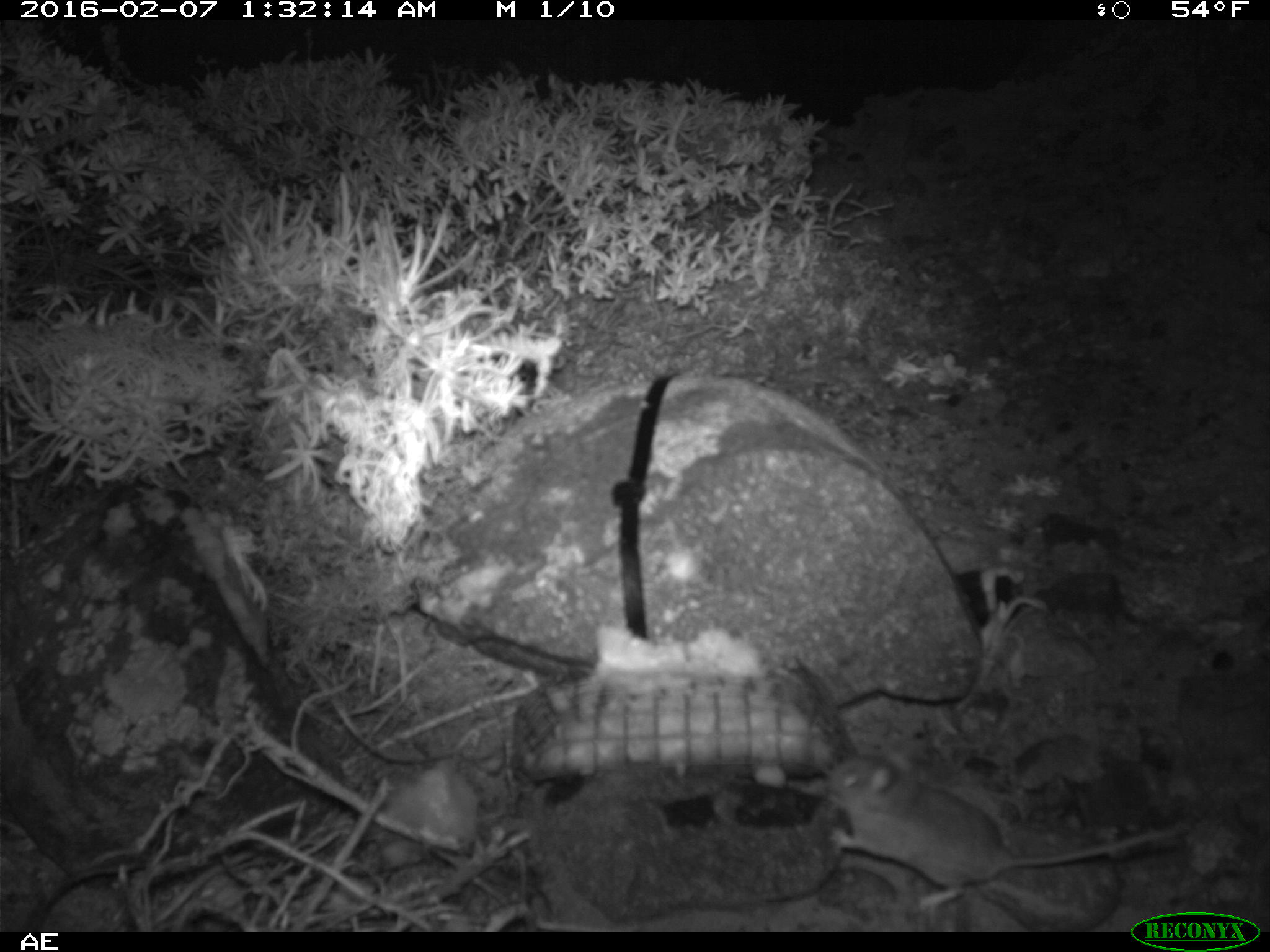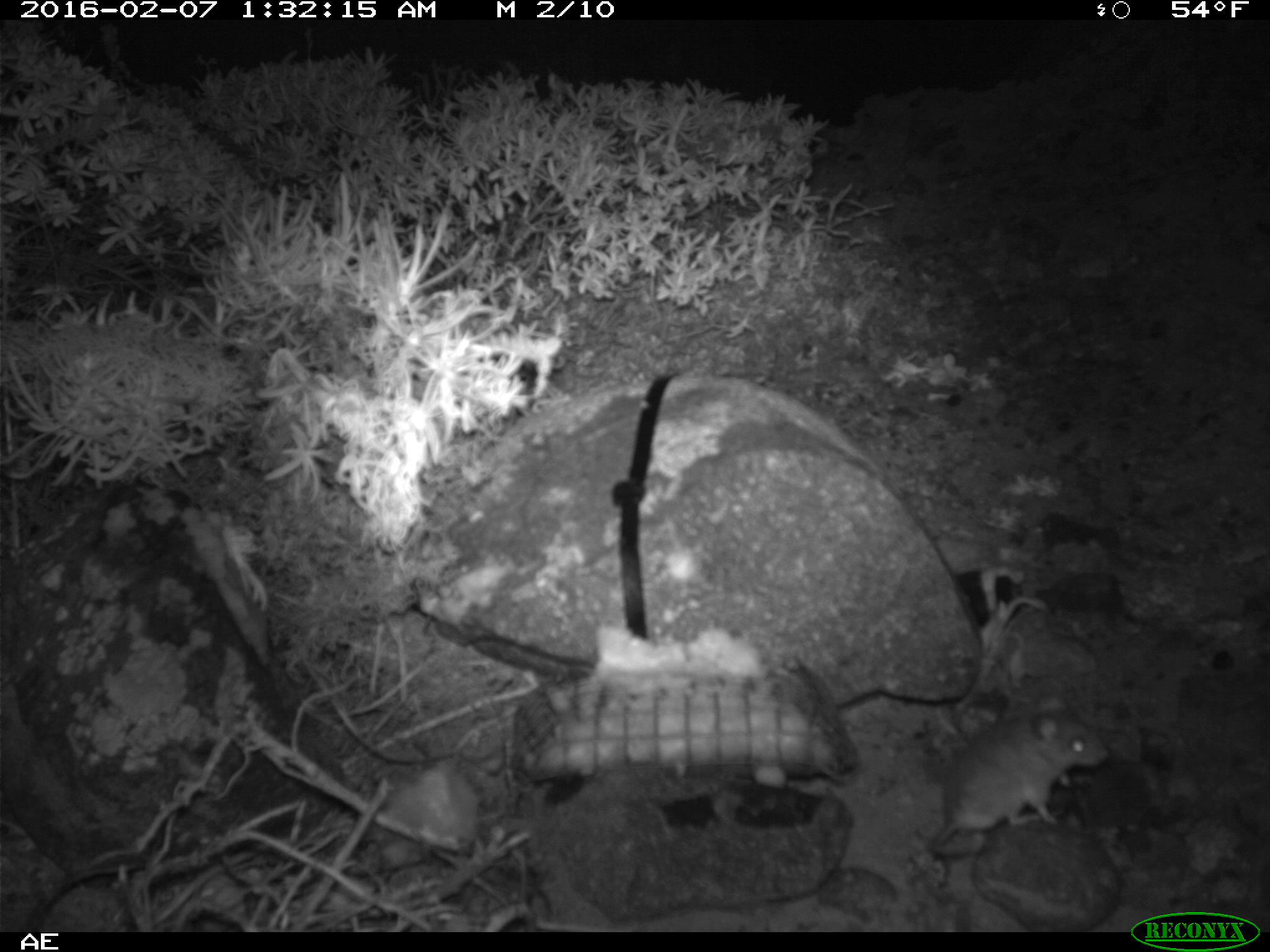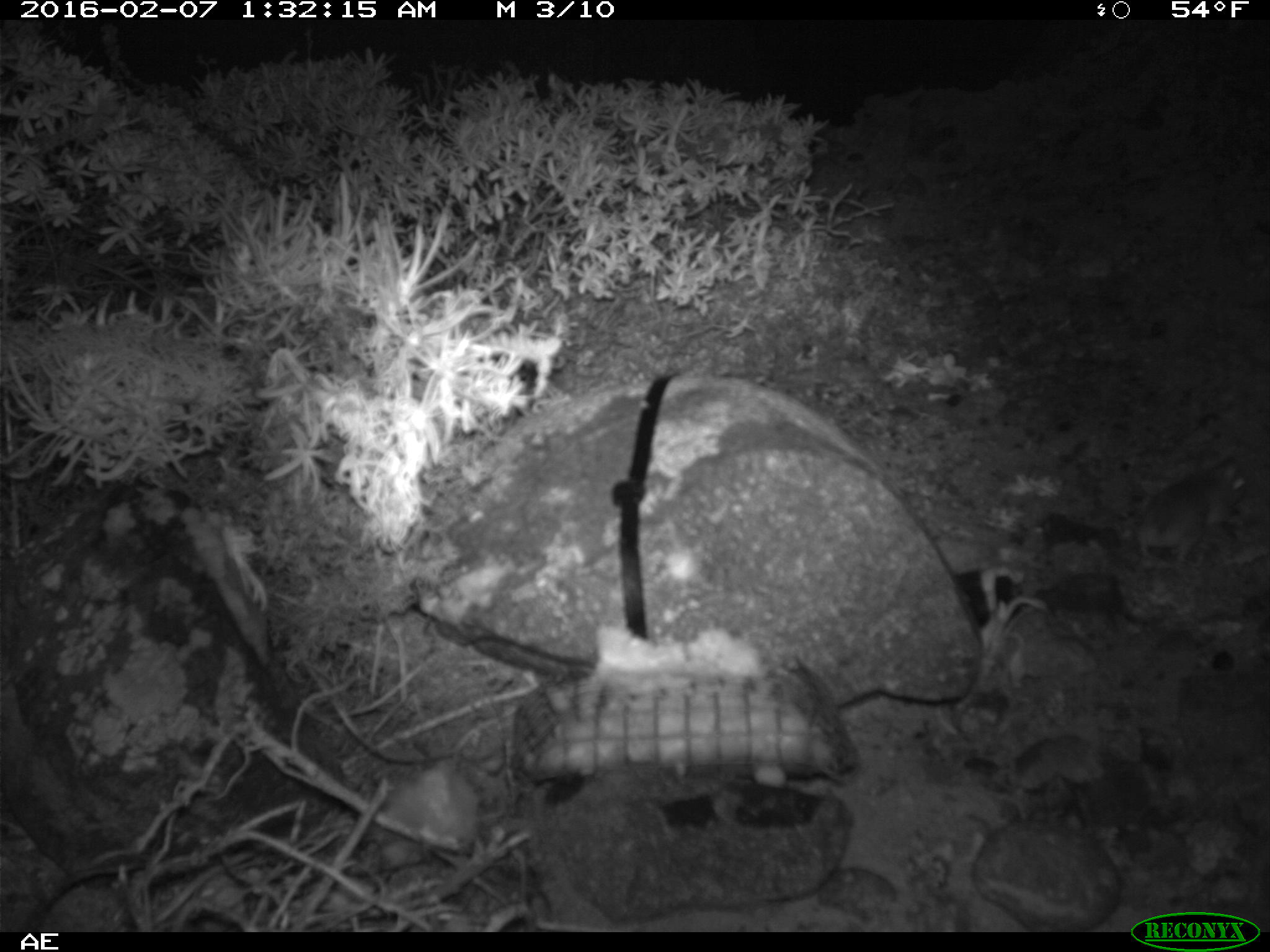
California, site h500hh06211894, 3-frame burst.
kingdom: Animalia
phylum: Chordata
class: Mammalia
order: Rodentia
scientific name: Rodentia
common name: rodent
Rodent (Rodentia).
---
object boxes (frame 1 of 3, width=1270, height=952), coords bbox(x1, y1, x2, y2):
rodent: bbox(820, 749, 1189, 925)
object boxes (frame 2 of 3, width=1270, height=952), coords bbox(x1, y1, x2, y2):
rodent: bbox(928, 692, 1110, 858)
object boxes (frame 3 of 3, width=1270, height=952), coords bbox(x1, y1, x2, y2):
rodent: bbox(1132, 443, 1246, 573)